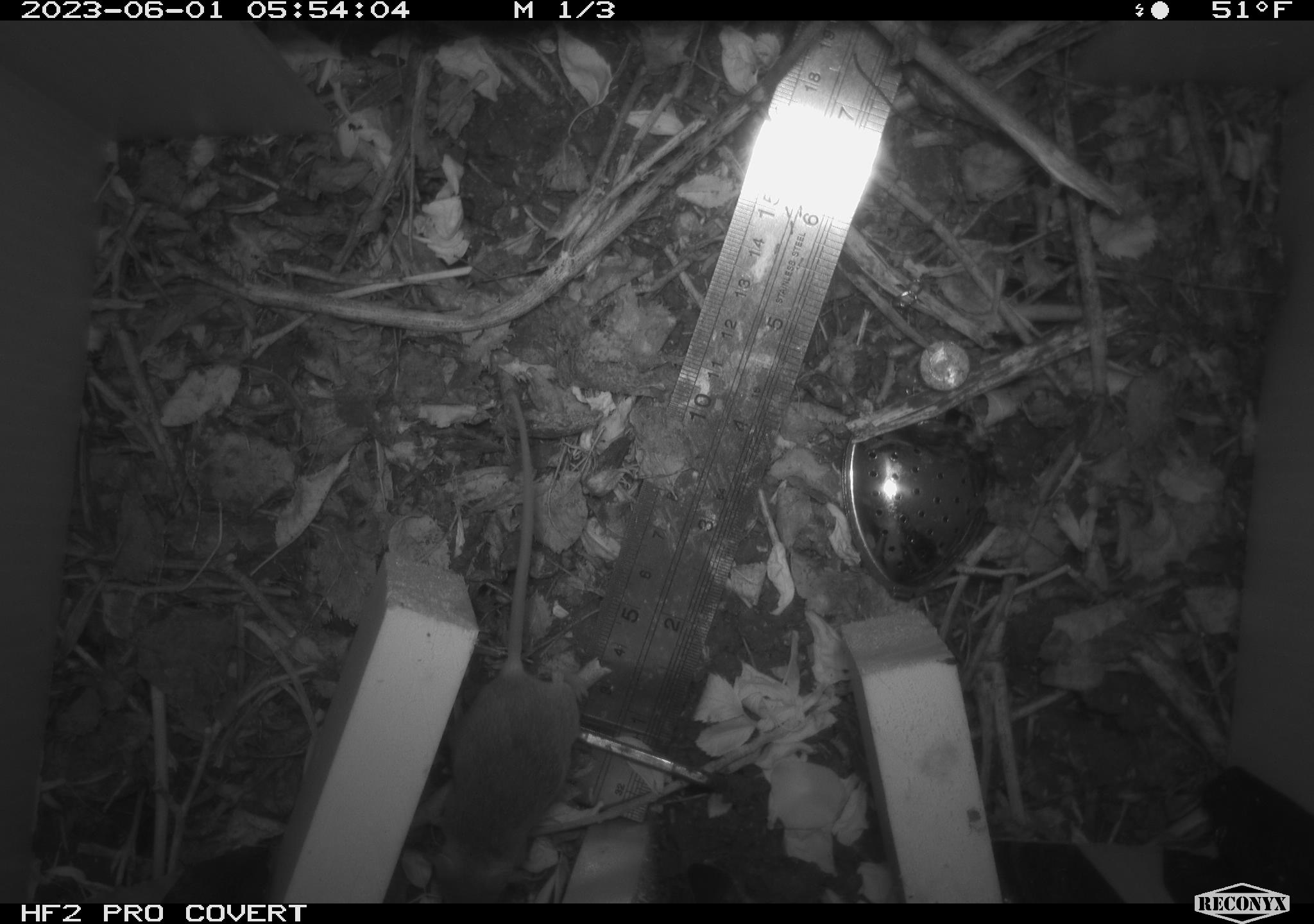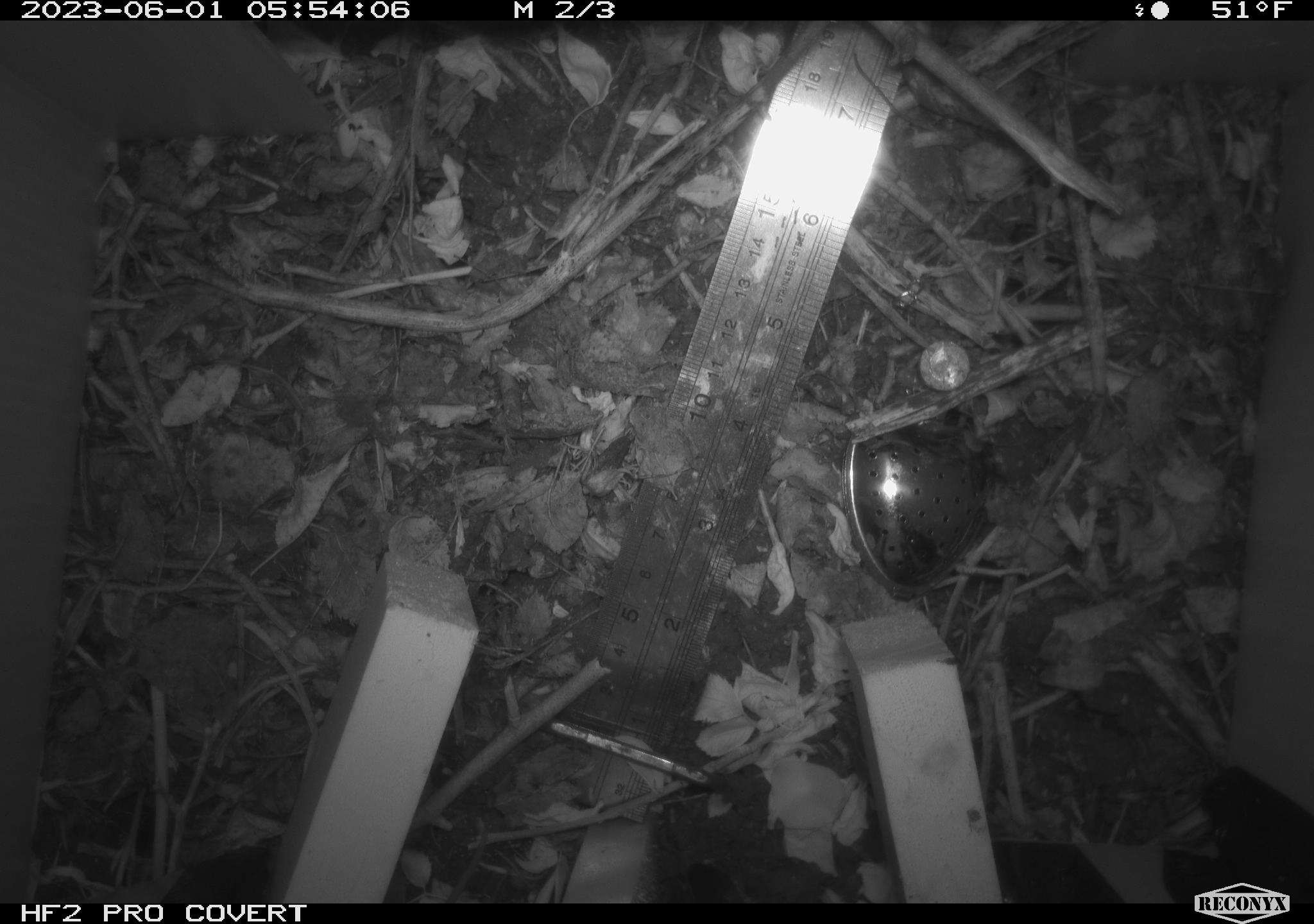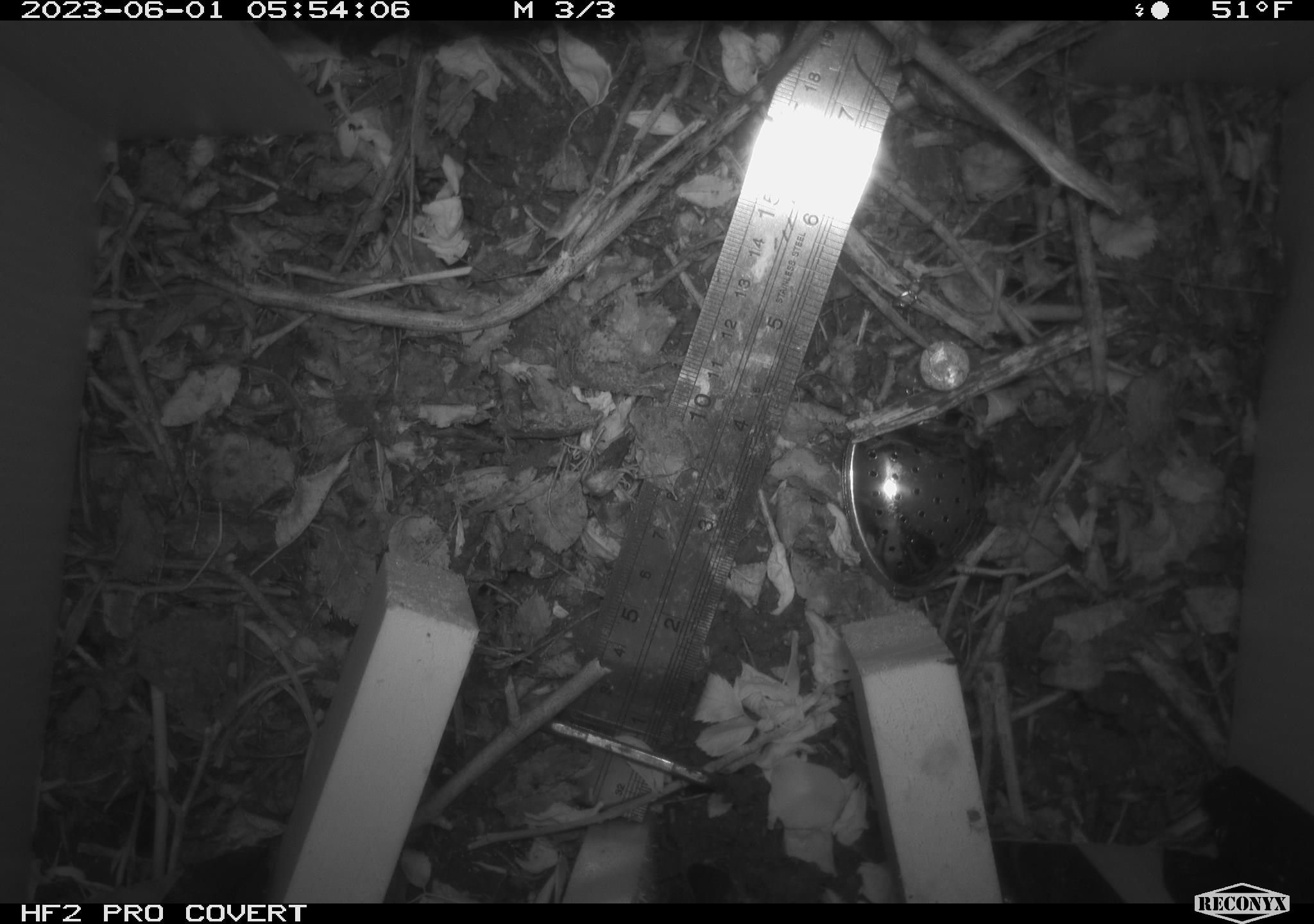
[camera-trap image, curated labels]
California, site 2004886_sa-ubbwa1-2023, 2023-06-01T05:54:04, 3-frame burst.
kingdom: Animalia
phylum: Chordata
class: Mammalia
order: Rodentia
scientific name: Rodentia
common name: rodent